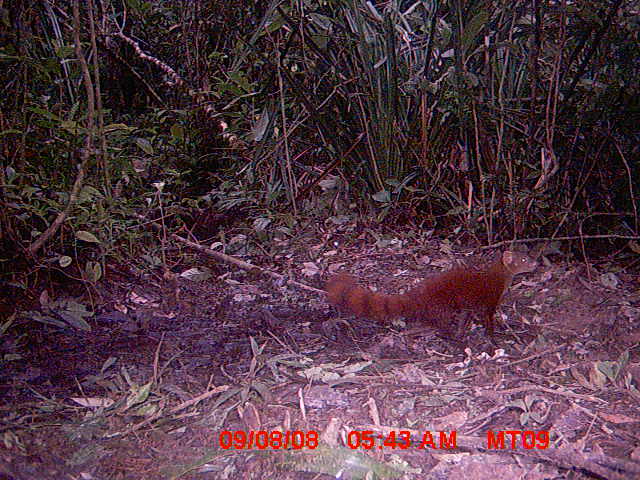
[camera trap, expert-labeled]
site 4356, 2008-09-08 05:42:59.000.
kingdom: Animalia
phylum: Chordata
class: Mammalia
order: Carnivora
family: Eupleridae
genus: Galidia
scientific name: Galidia elegans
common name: ring-tailed vontsira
Galidia elegans (ring-tailed vontsira), count 1.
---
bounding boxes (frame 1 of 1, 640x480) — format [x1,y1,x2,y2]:
galidia elegans: [325,242,539,356]